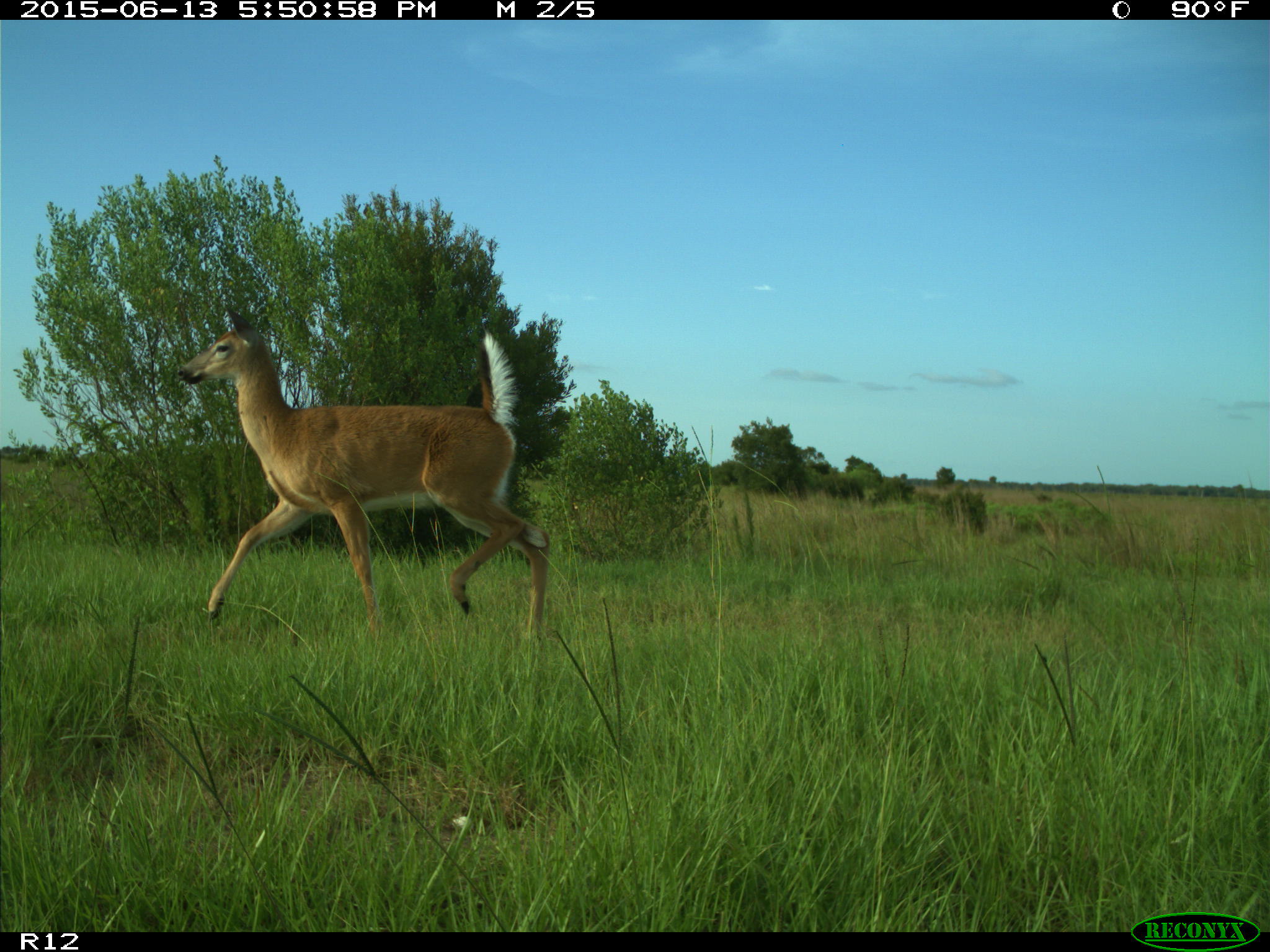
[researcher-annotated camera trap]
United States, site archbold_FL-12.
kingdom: Animalia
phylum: Chordata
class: Mammalia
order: Artiodactyla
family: Cervidae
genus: Odocoileus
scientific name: Odocoileus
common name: deer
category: unidentified deer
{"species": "unidentified deer (deer) (Odocoileus)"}